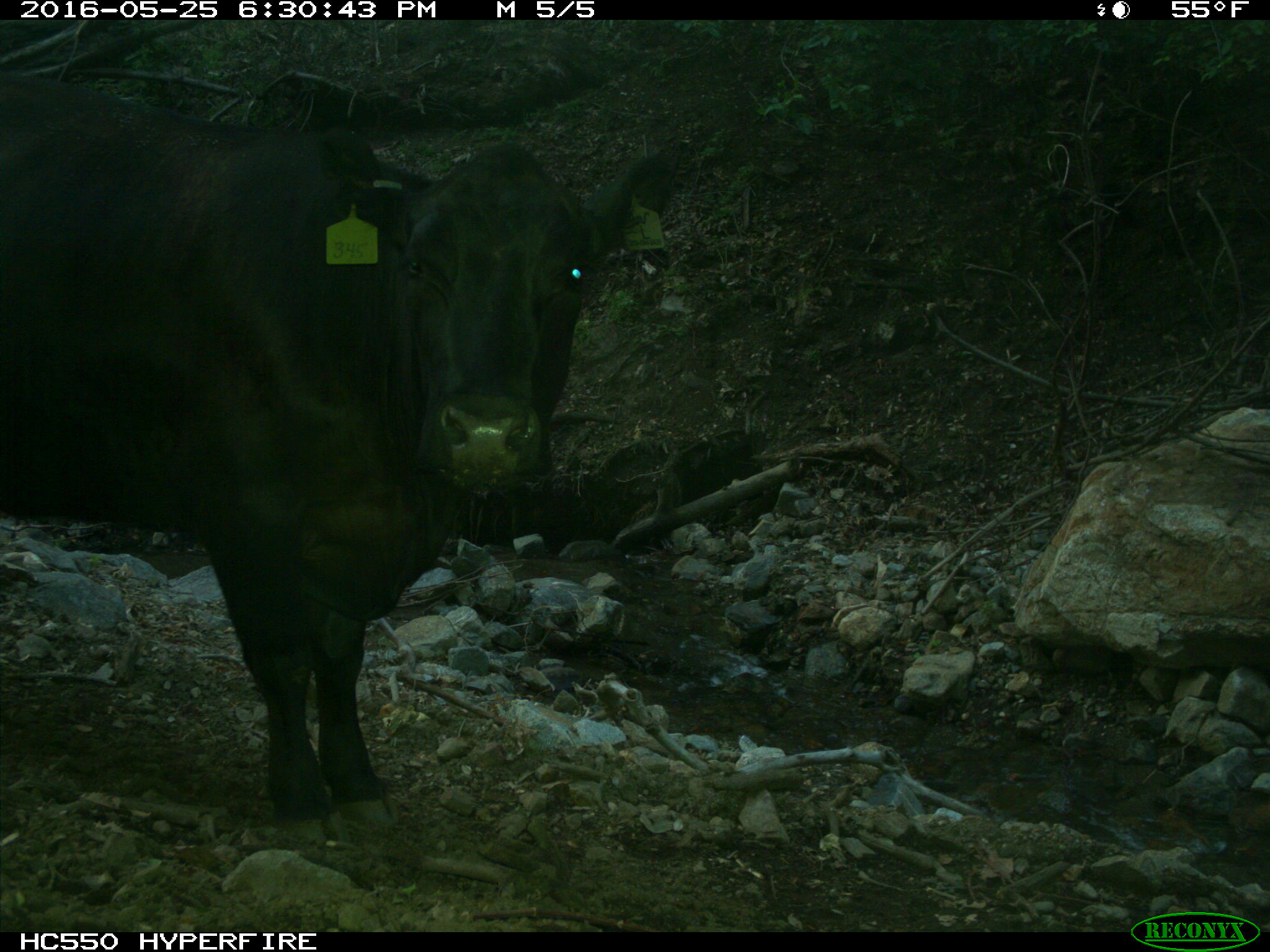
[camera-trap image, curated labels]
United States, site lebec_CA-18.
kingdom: Animalia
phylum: Chordata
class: Mammalia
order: Artiodactyla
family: Bovidae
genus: Bos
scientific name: Bos taurus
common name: domestic cow